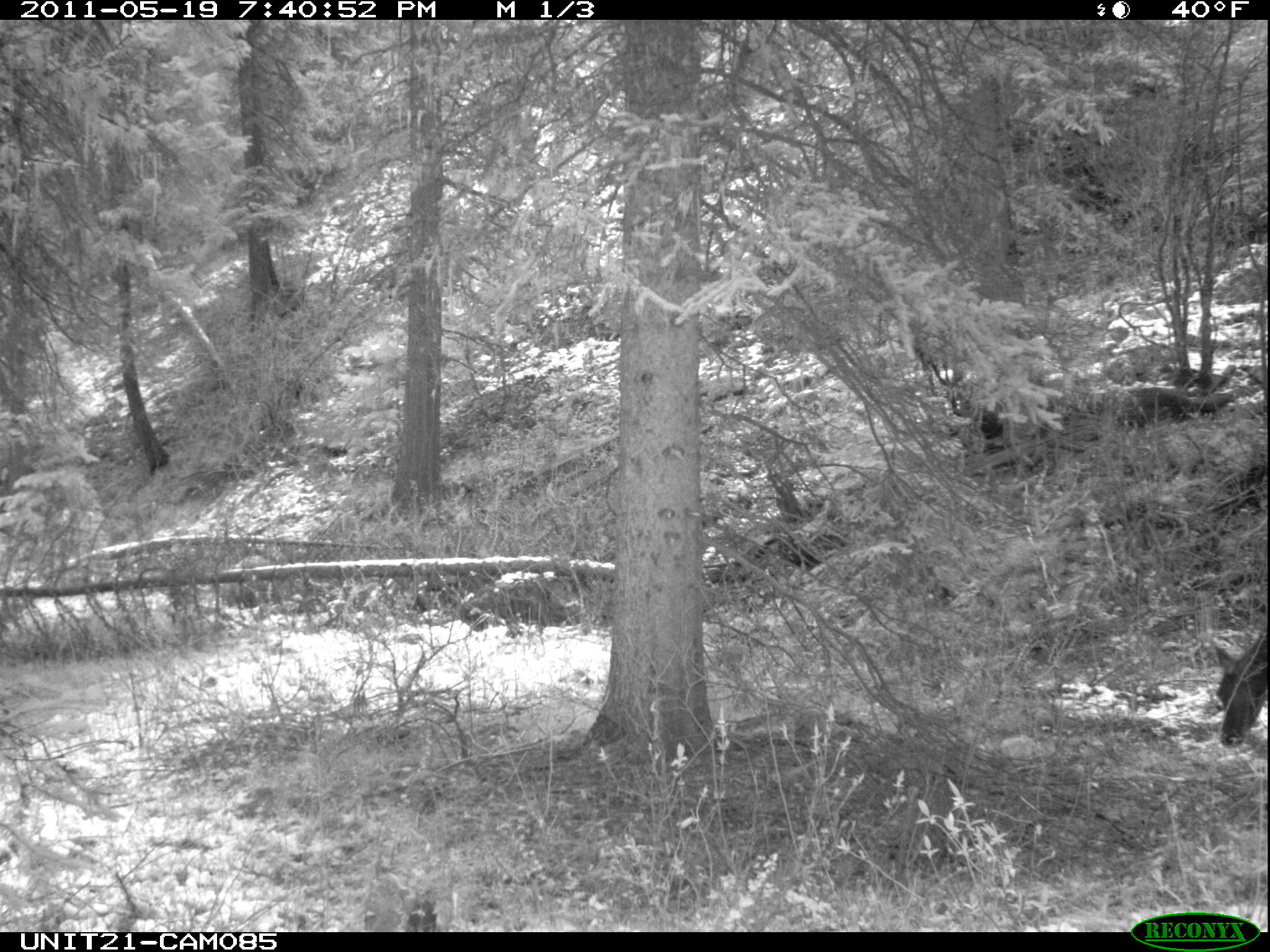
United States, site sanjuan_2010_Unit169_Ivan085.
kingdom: Animalia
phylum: Chordata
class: Mammalia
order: Artiodactyla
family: Cervidae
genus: Cervus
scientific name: Cervus elaphus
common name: red deer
Cervus elaphus (red deer).